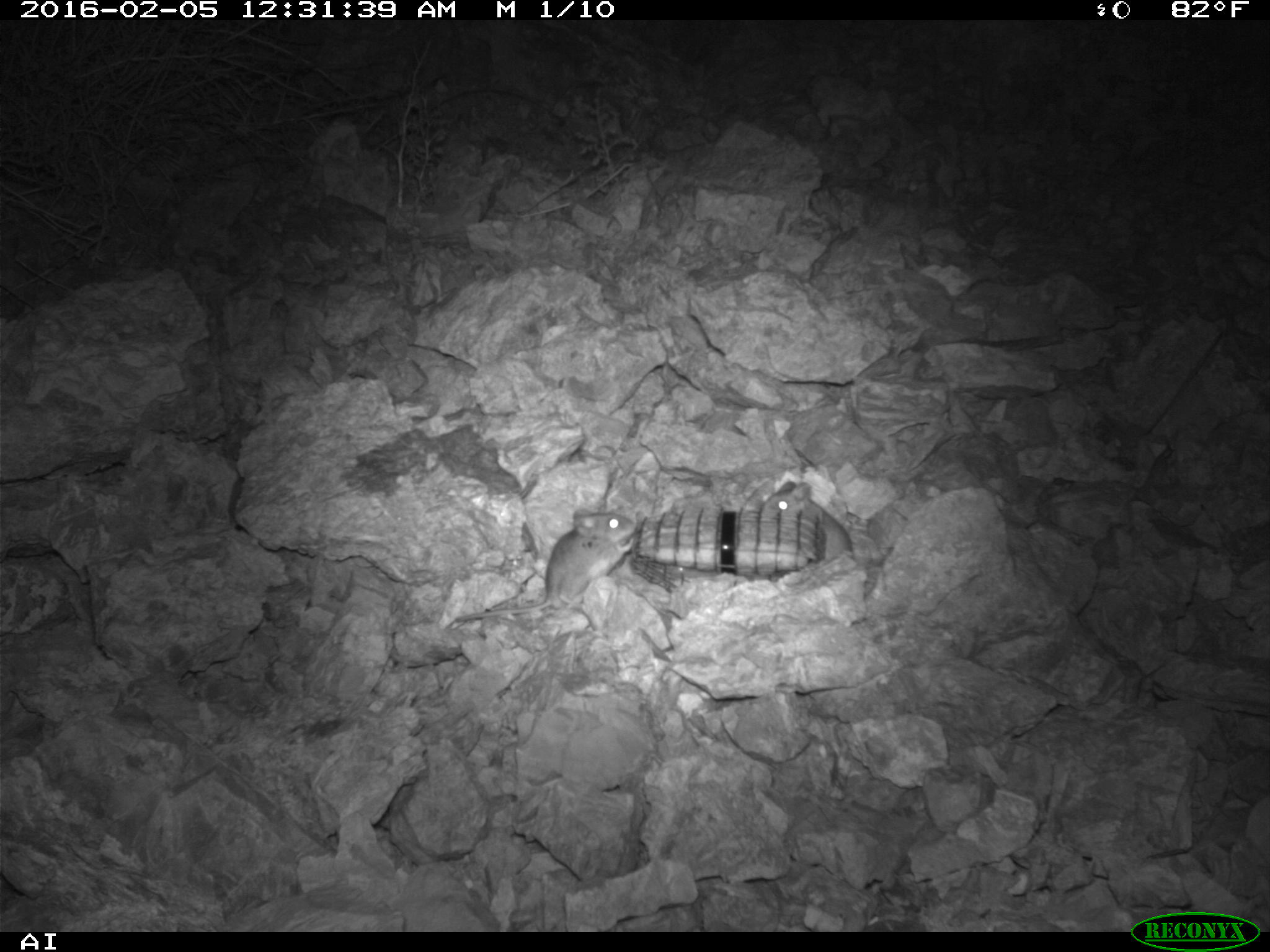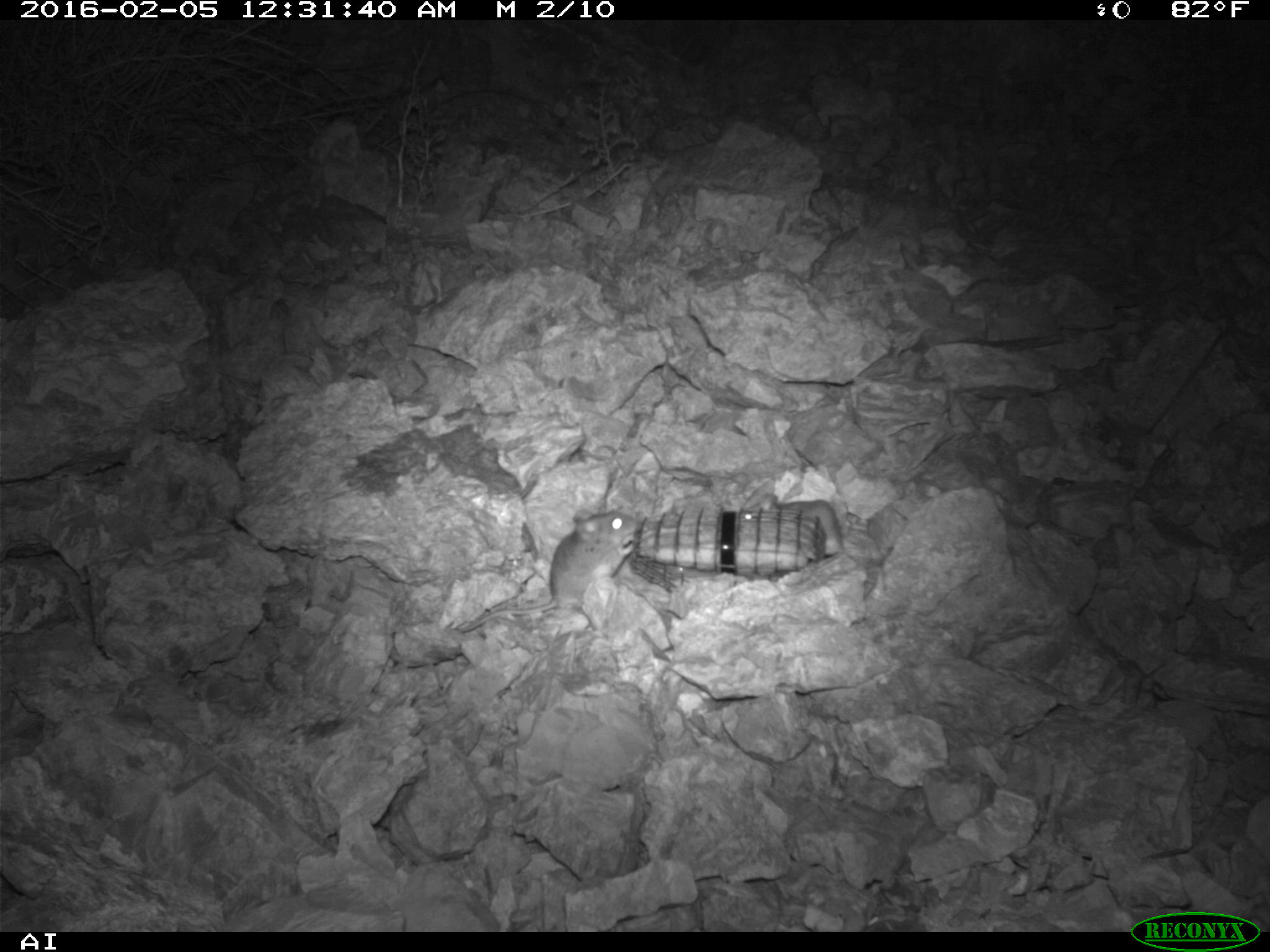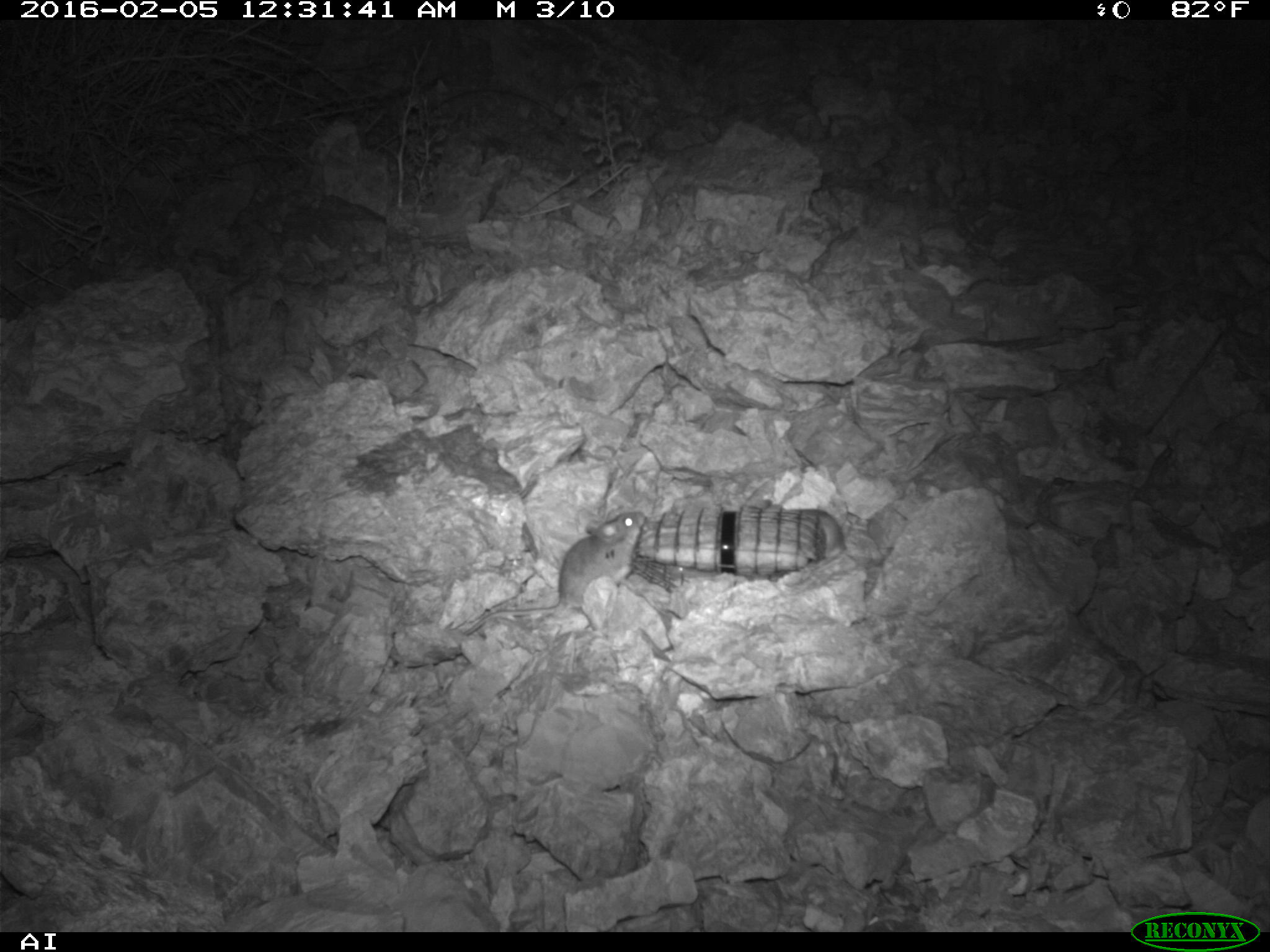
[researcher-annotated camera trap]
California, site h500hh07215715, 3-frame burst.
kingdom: Animalia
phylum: Chordata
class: Mammalia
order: Rodentia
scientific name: Rodentia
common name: rodent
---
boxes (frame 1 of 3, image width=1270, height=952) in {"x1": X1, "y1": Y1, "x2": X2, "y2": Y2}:
rodent: {"x1": 449, "y1": 505, "x2": 640, "y2": 625}; {"x1": 758, "y1": 477, "x2": 856, "y2": 562}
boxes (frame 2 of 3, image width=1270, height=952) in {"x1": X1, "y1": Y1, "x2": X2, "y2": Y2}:
rodent: {"x1": 456, "y1": 506, "x2": 637, "y2": 632}; {"x1": 740, "y1": 491, "x2": 843, "y2": 556}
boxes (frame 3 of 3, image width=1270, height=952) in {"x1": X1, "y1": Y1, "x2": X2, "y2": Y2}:
rodent: {"x1": 462, "y1": 510, "x2": 644, "y2": 635}